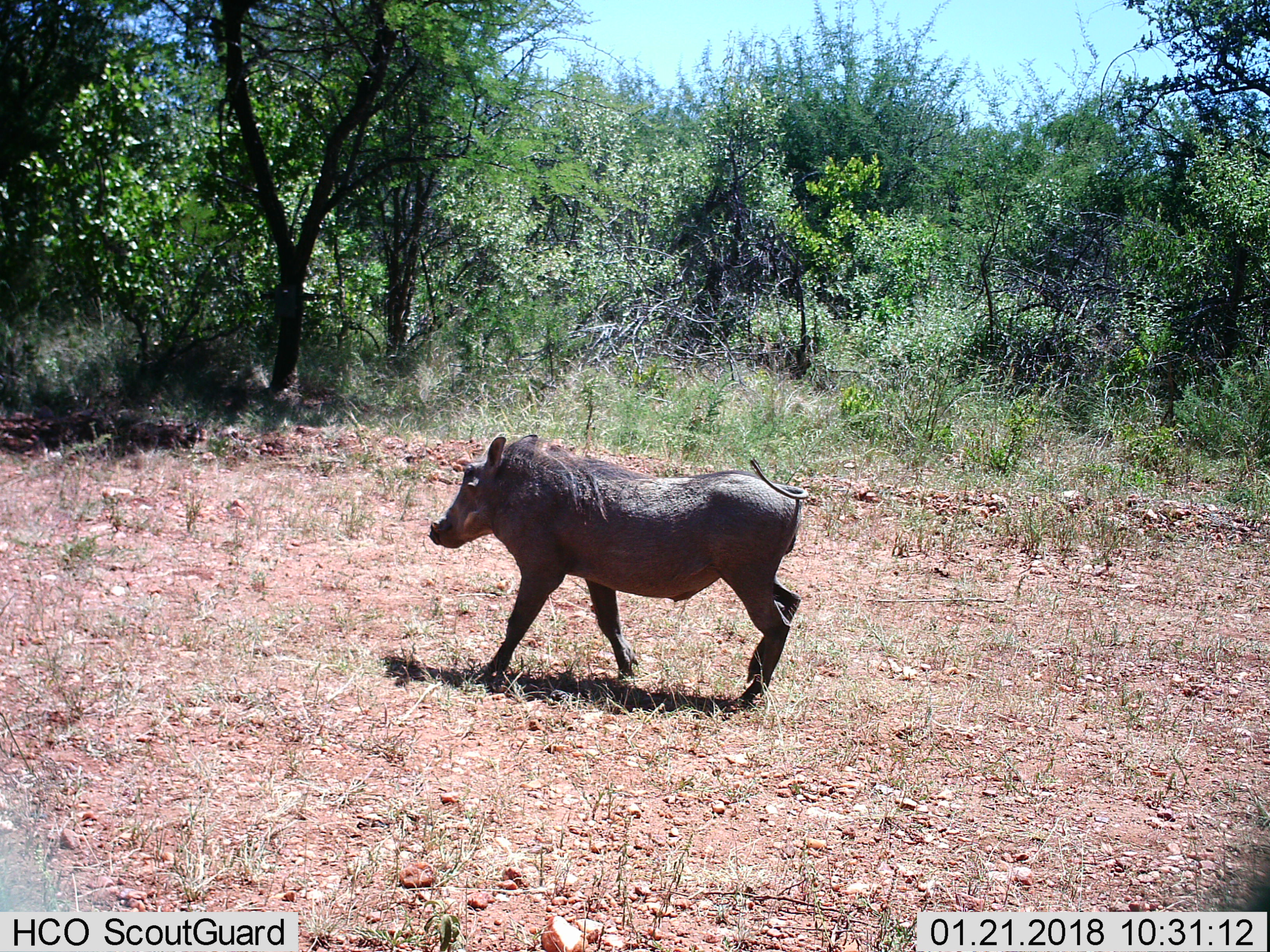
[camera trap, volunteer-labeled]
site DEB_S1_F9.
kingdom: Animalia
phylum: Chordata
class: Mammalia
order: Artiodactyla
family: Suidae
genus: Phacochoerus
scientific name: Phacochoerus africanus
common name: warthog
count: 1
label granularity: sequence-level